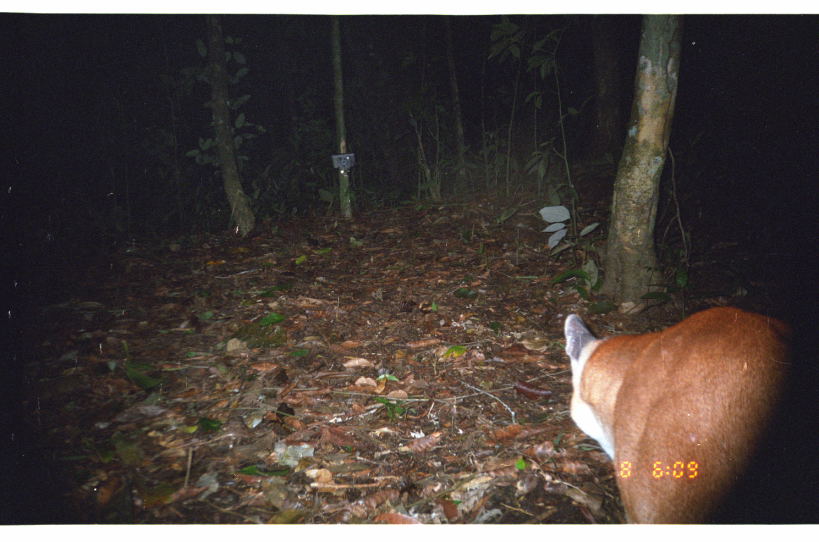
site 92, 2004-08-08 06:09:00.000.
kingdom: Animalia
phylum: Chordata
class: Mammalia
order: Carnivora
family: Felidae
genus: Puma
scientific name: Puma concolor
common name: mountain lion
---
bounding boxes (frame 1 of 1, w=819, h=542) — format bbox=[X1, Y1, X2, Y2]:
puma concolor: bbox=[560, 309, 817, 523]